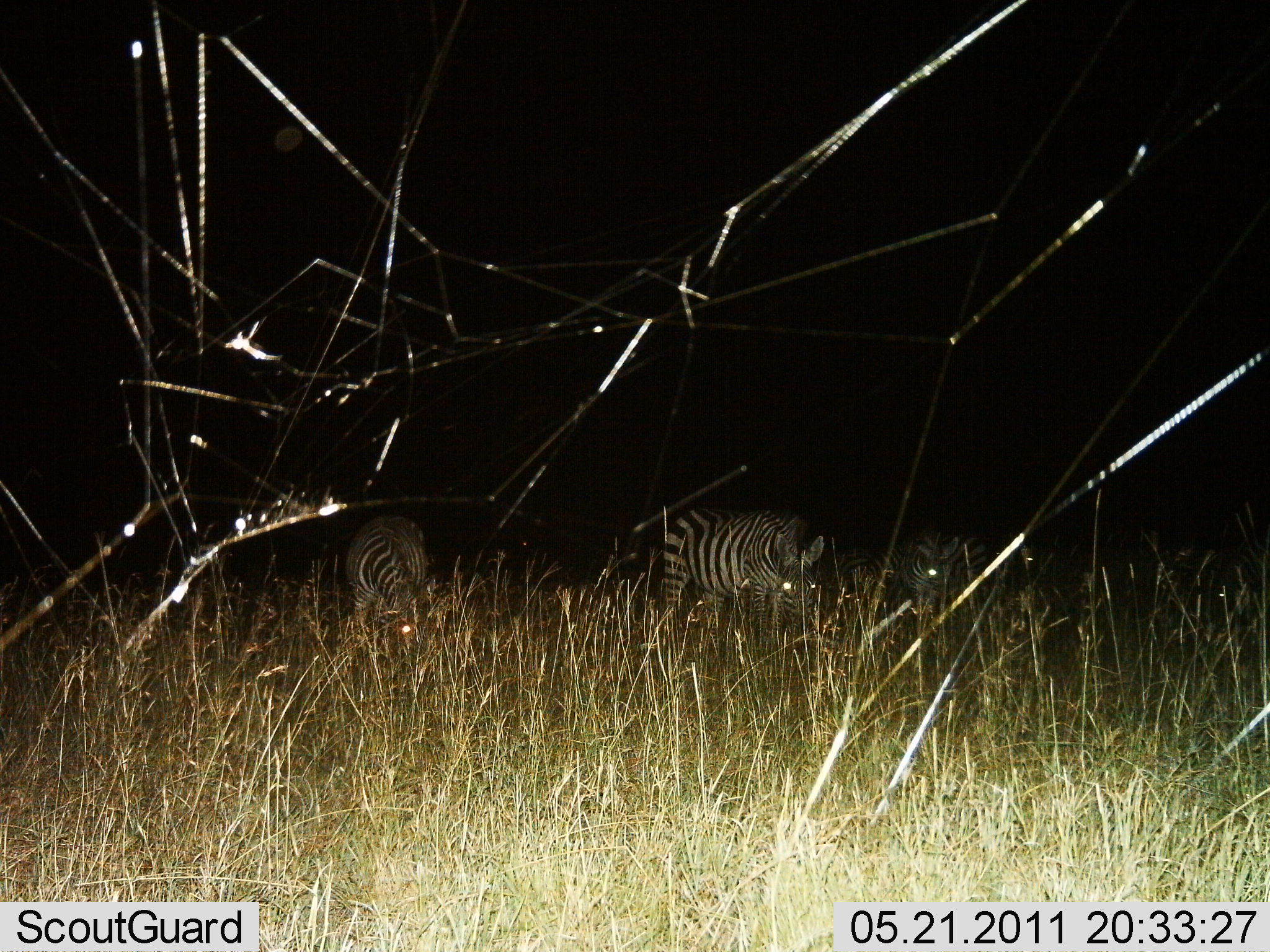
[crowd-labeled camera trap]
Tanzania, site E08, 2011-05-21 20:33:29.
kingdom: Animalia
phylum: Chordata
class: Mammalia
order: Perissodactyla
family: Equidae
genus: Equus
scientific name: Equus quagga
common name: plains zebra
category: zebra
Zebra (plains zebra) (Equus quagga), count 3. Behavior (volunteer vote fractions): standing 42%, resting 0%, moving 0%, interacting 0%. Young present (vote fraction): 0%. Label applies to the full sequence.